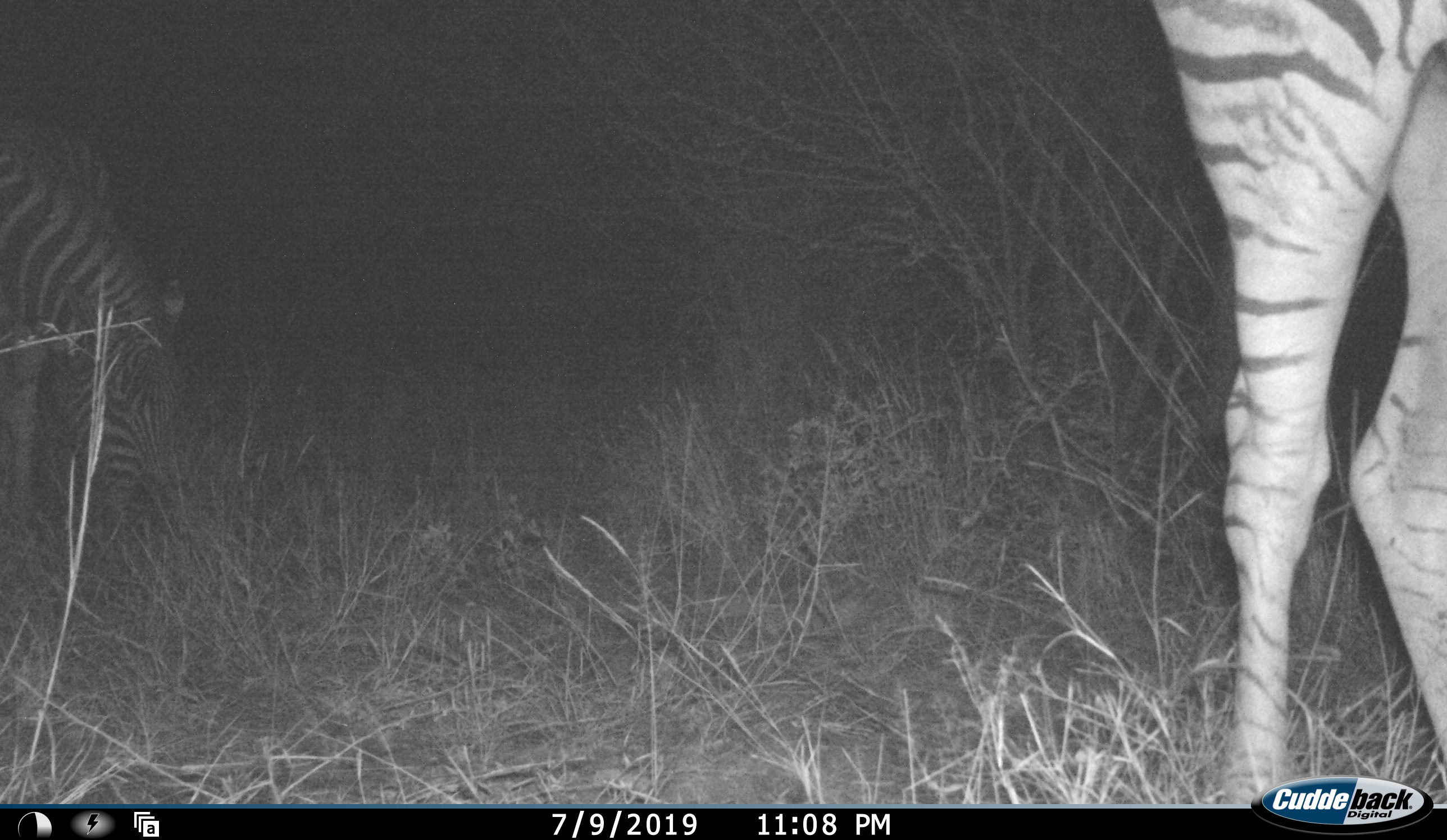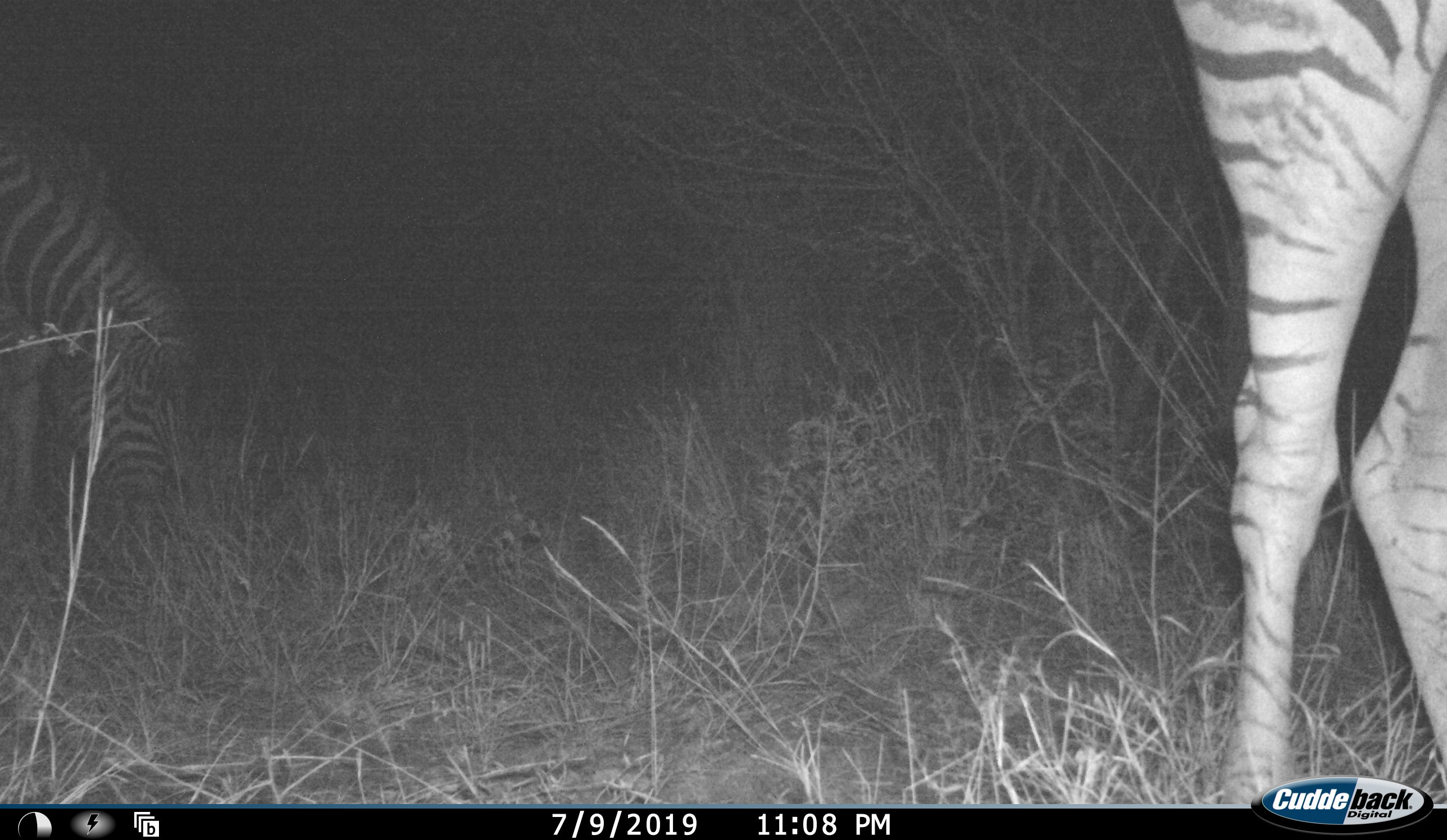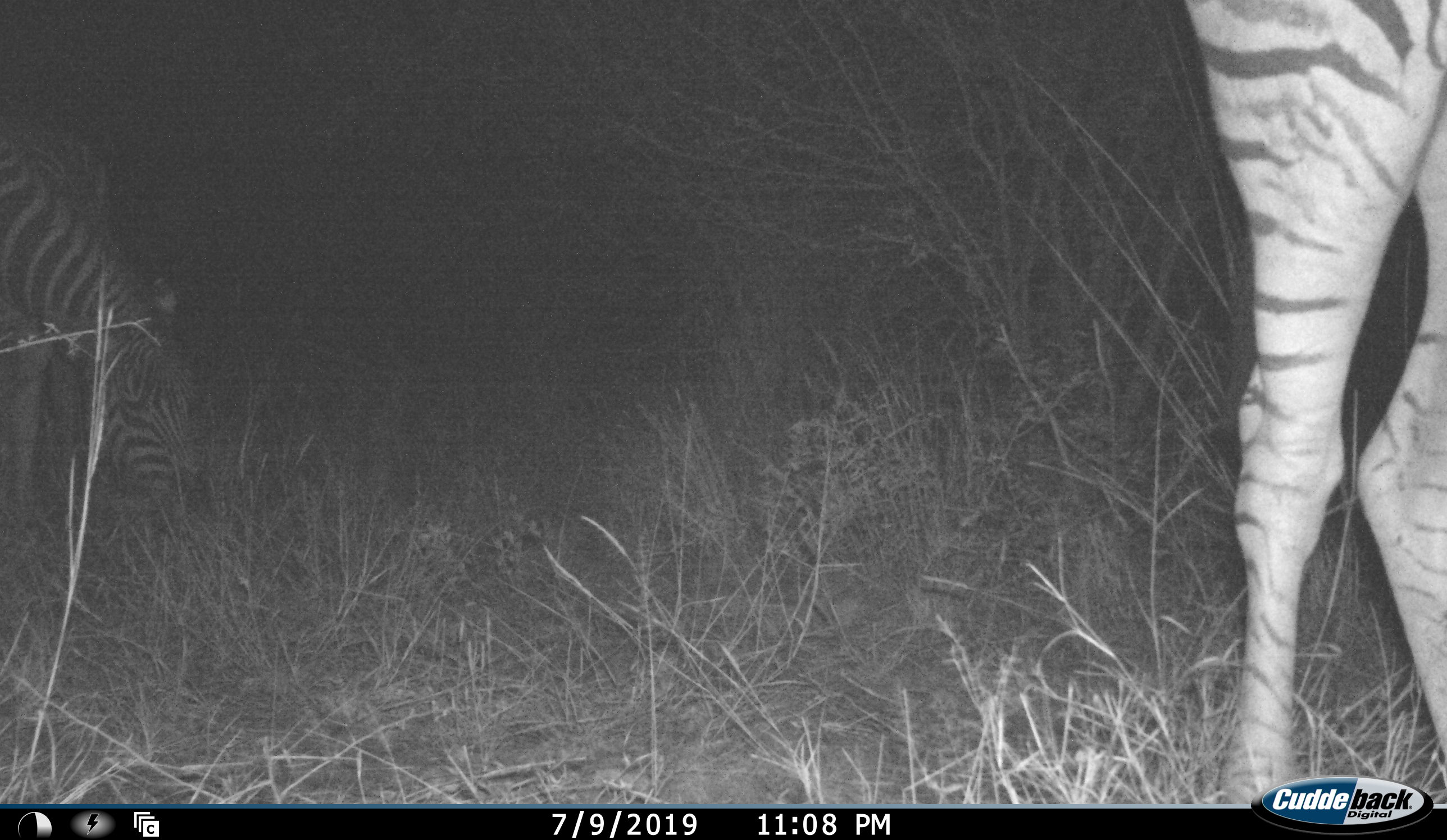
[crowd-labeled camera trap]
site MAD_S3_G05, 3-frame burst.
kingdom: Animalia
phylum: Chordata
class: Mammalia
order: Perissodactyla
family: Equidae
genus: Equus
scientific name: Equus quagga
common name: plains zebra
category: zebraplains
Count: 2.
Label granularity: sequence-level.